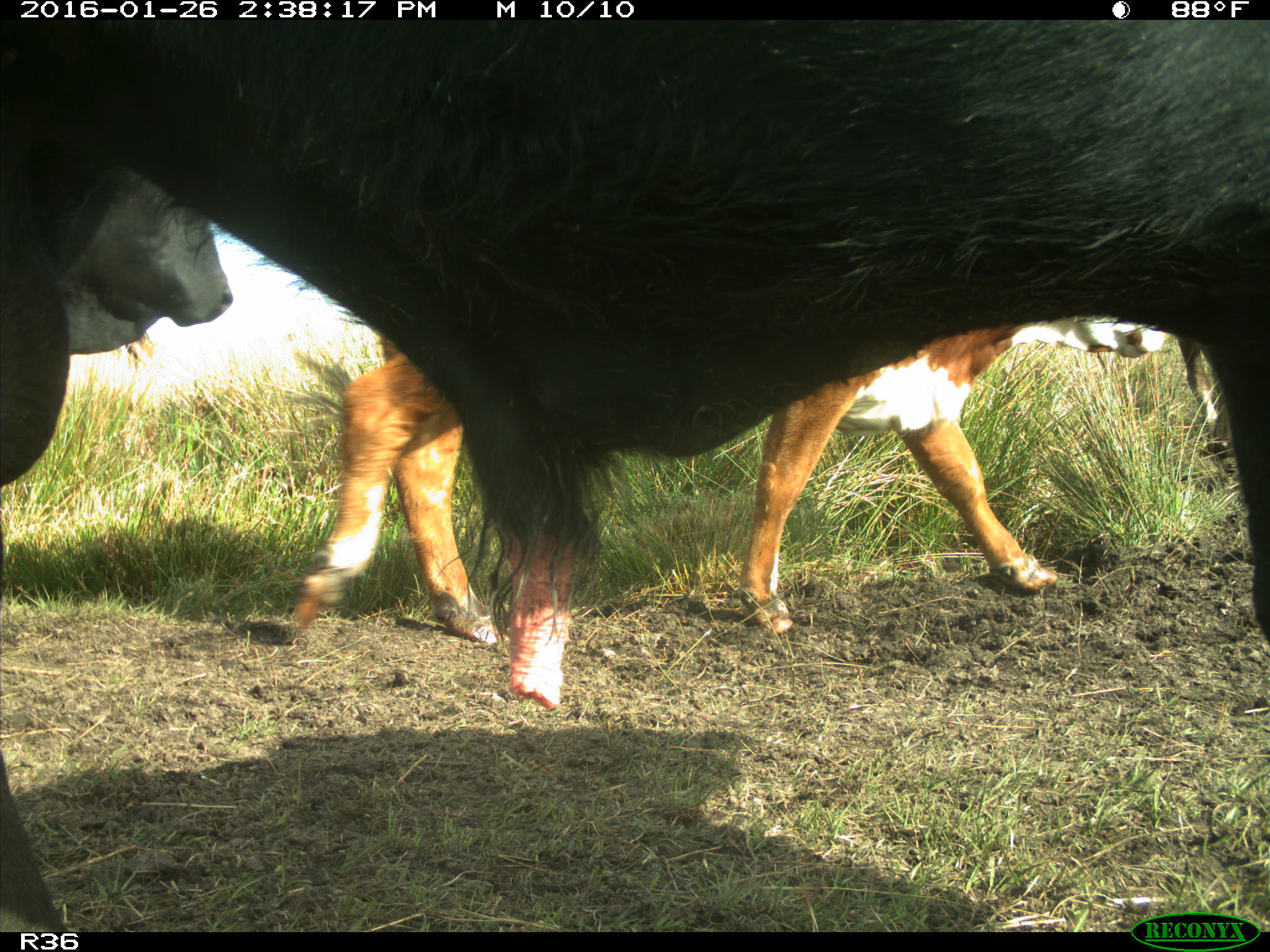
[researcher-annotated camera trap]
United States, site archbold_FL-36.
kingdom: Animalia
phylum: Chordata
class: Mammalia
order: Artiodactyla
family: Bovidae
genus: Bos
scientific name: Bos taurus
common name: domestic cow